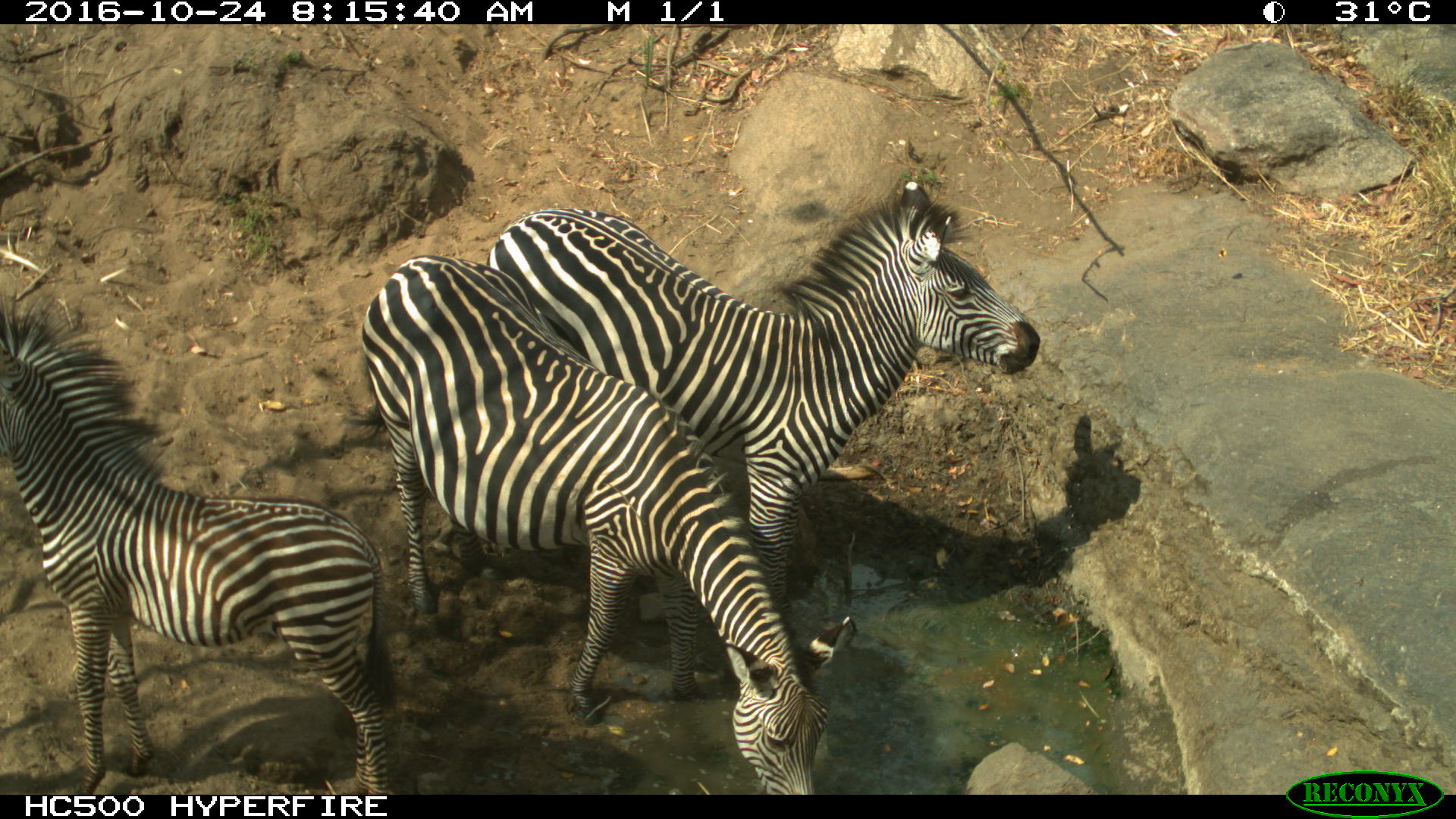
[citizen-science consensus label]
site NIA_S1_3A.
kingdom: Animalia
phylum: Chordata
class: Mammalia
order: Perissodactyla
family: Equidae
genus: Equus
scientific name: Equus quagga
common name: plains zebra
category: zebraplains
Zebraplains (plains zebra) (Equus quagga), count 3. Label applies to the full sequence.